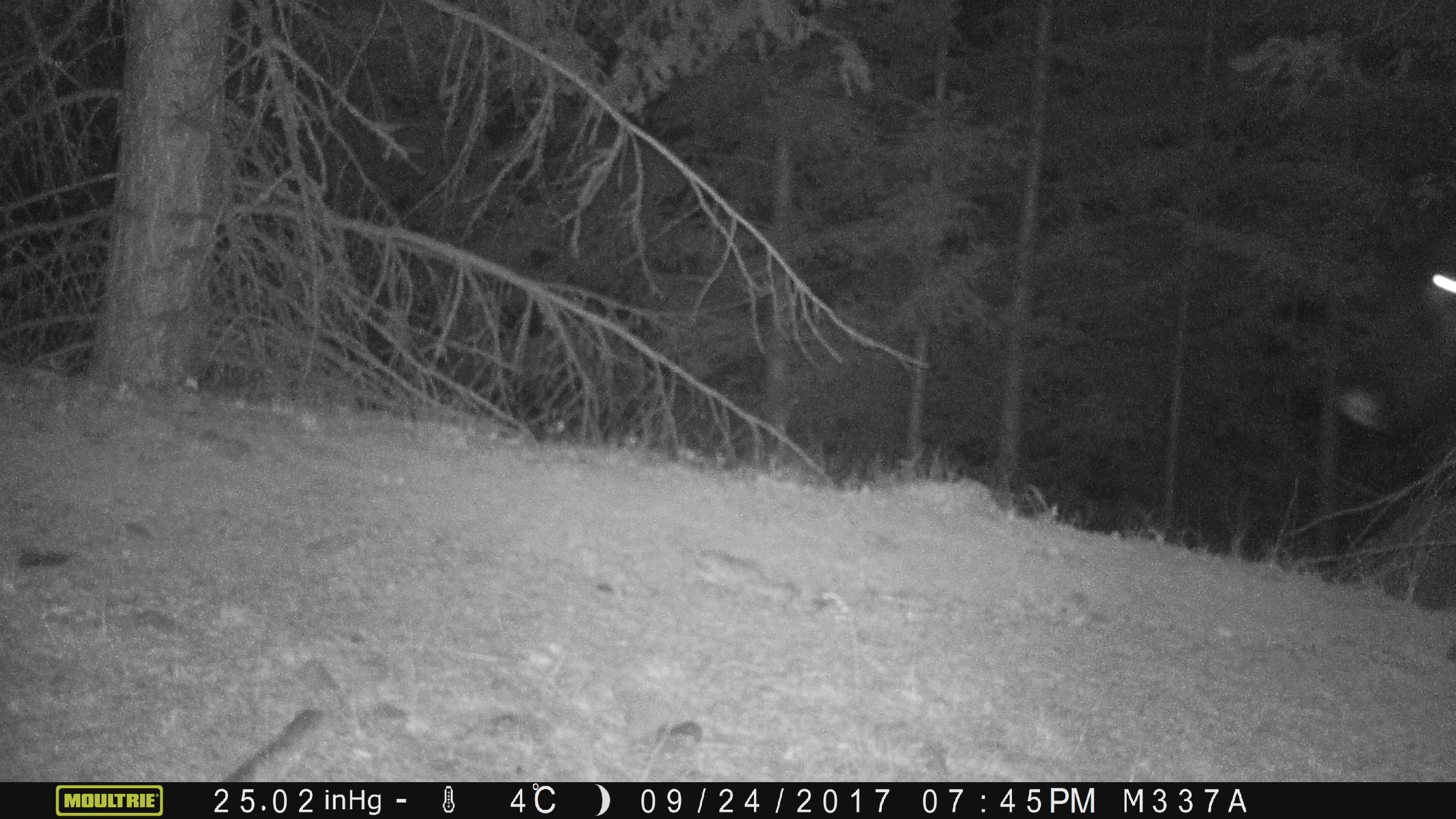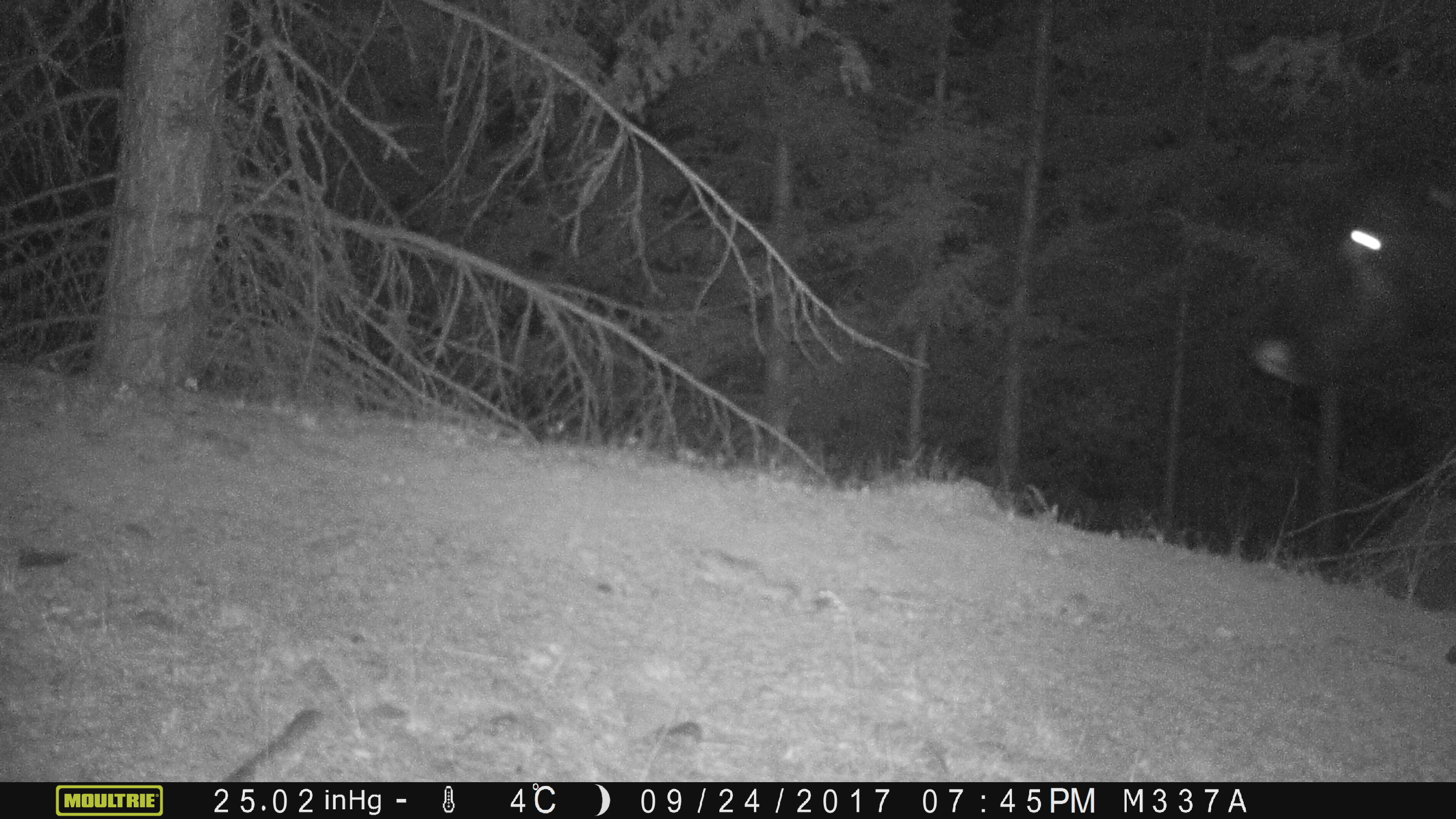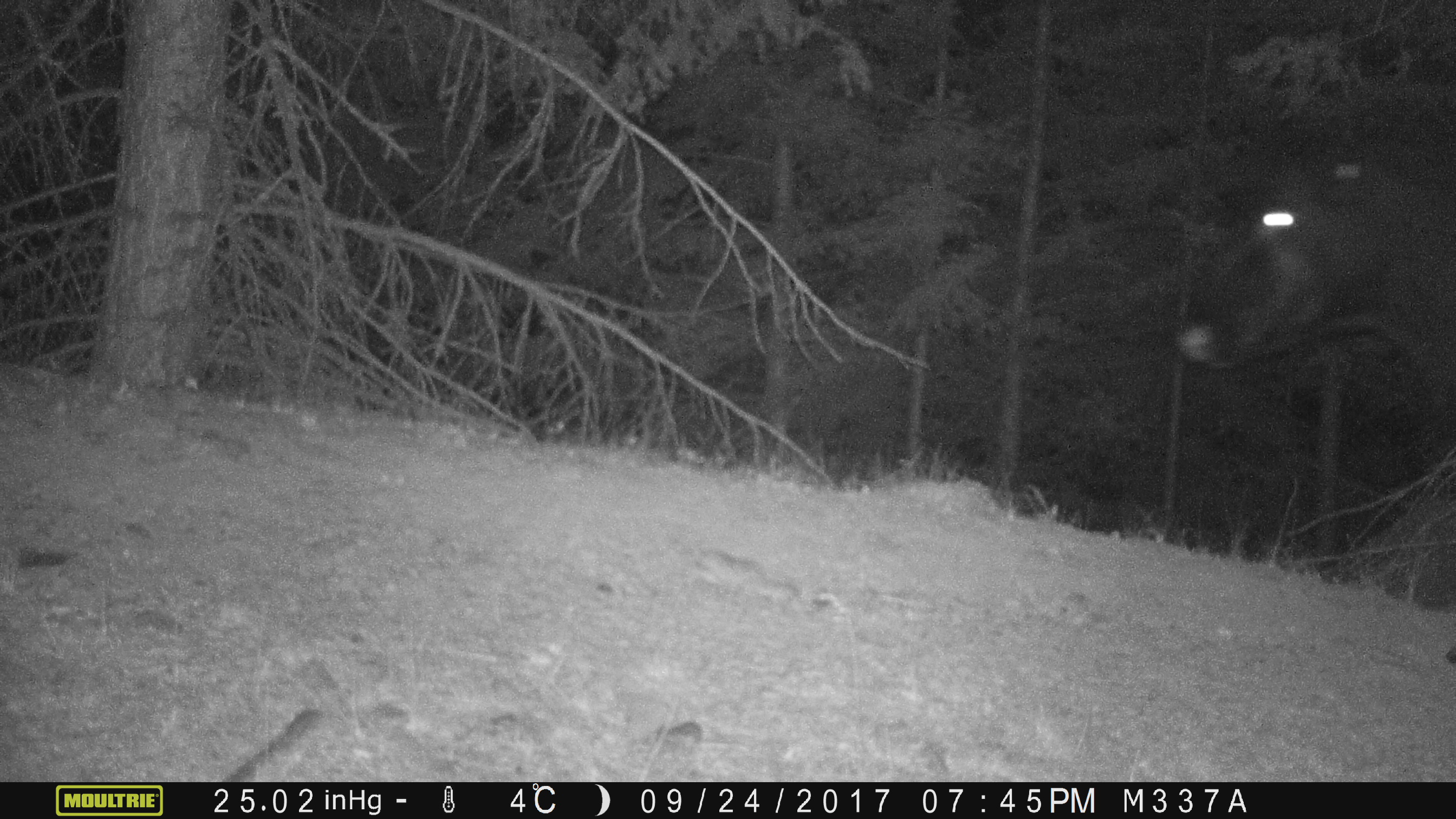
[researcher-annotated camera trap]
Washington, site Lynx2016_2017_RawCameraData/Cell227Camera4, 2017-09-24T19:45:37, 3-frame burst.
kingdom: Animalia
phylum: Chordata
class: Mammalia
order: Artiodactyla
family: Bovidae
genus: Bos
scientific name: Bos taurus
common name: domestic cattle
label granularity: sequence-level